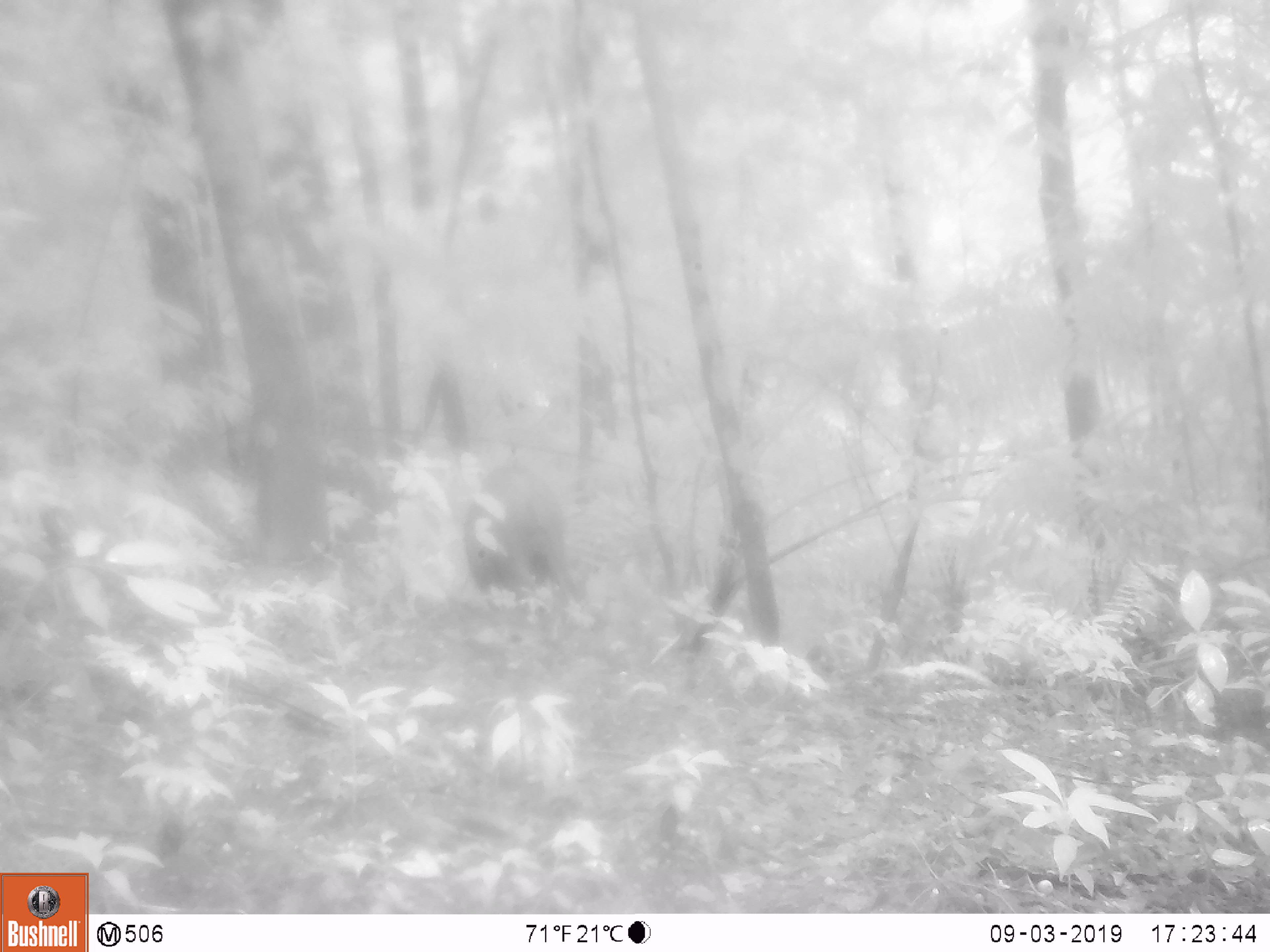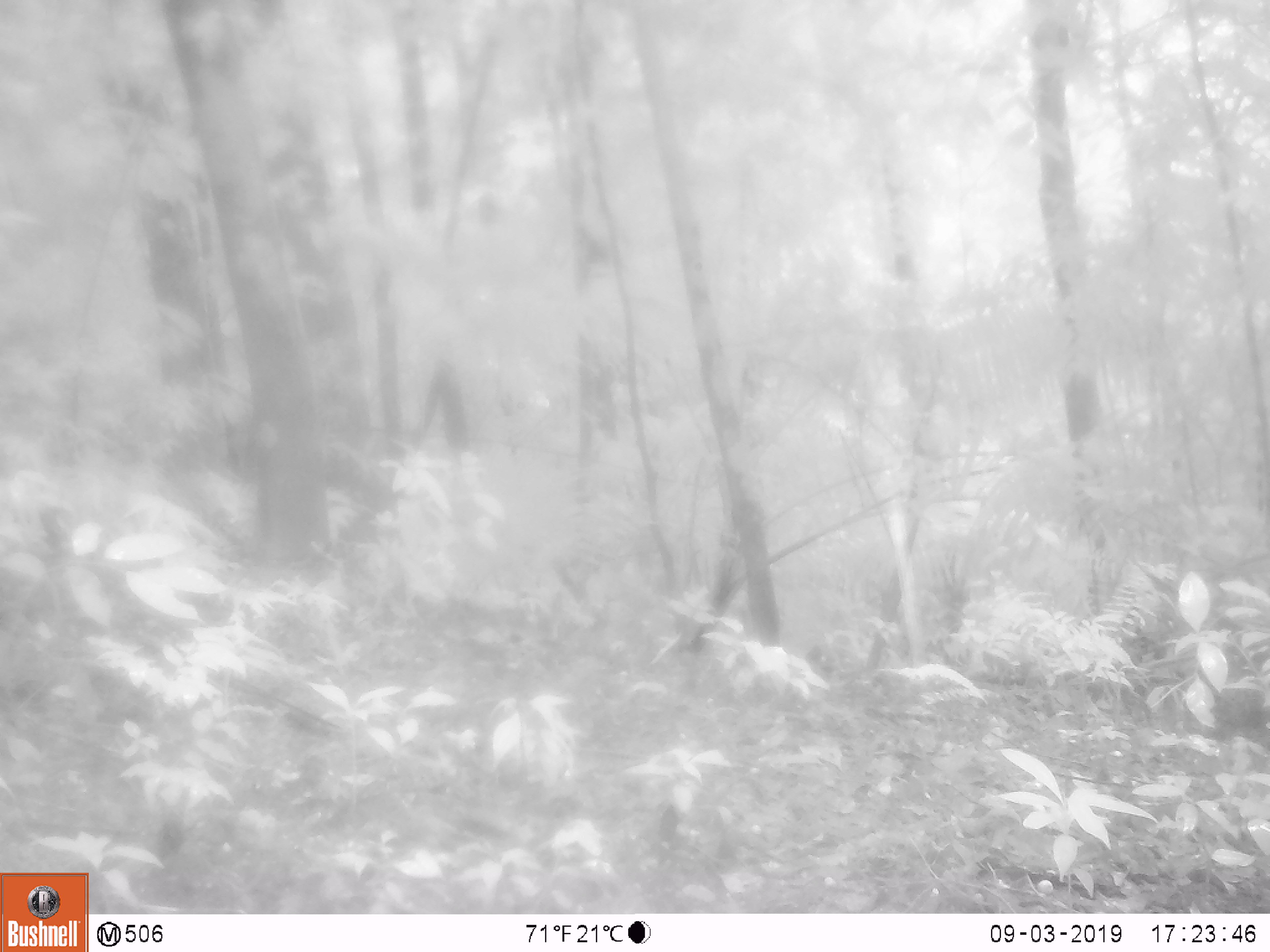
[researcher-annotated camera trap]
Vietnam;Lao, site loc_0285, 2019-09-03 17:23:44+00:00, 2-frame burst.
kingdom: Animalia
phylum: Chordata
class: Mammalia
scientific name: Mammalia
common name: mammal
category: unidentified mammal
Unidentified mammal (mammal) (Mammalia). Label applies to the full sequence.